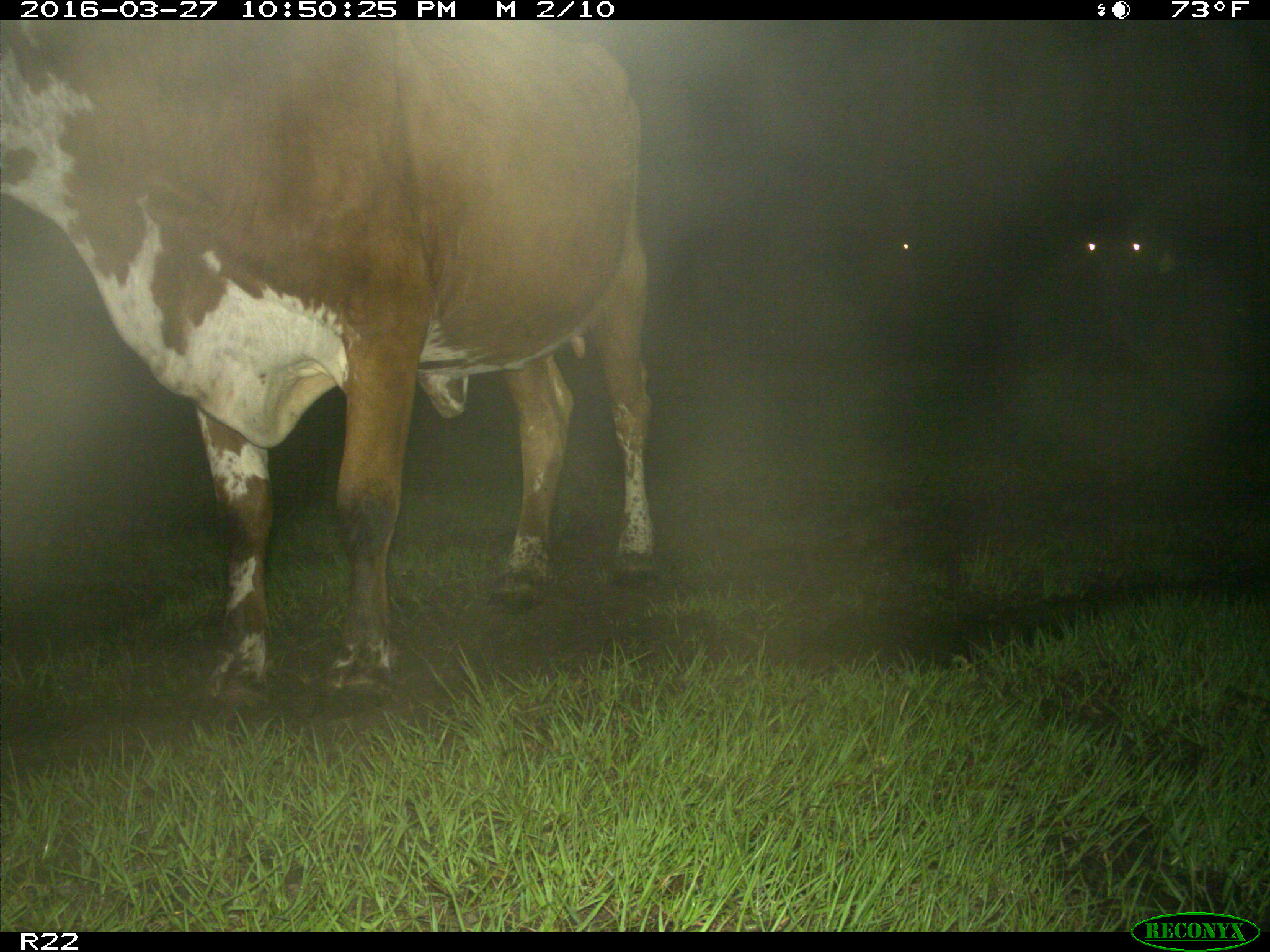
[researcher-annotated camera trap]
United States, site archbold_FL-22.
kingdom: Animalia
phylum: Chordata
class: Mammalia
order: Artiodactyla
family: Bovidae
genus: Bos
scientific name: Bos taurus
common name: domestic cow